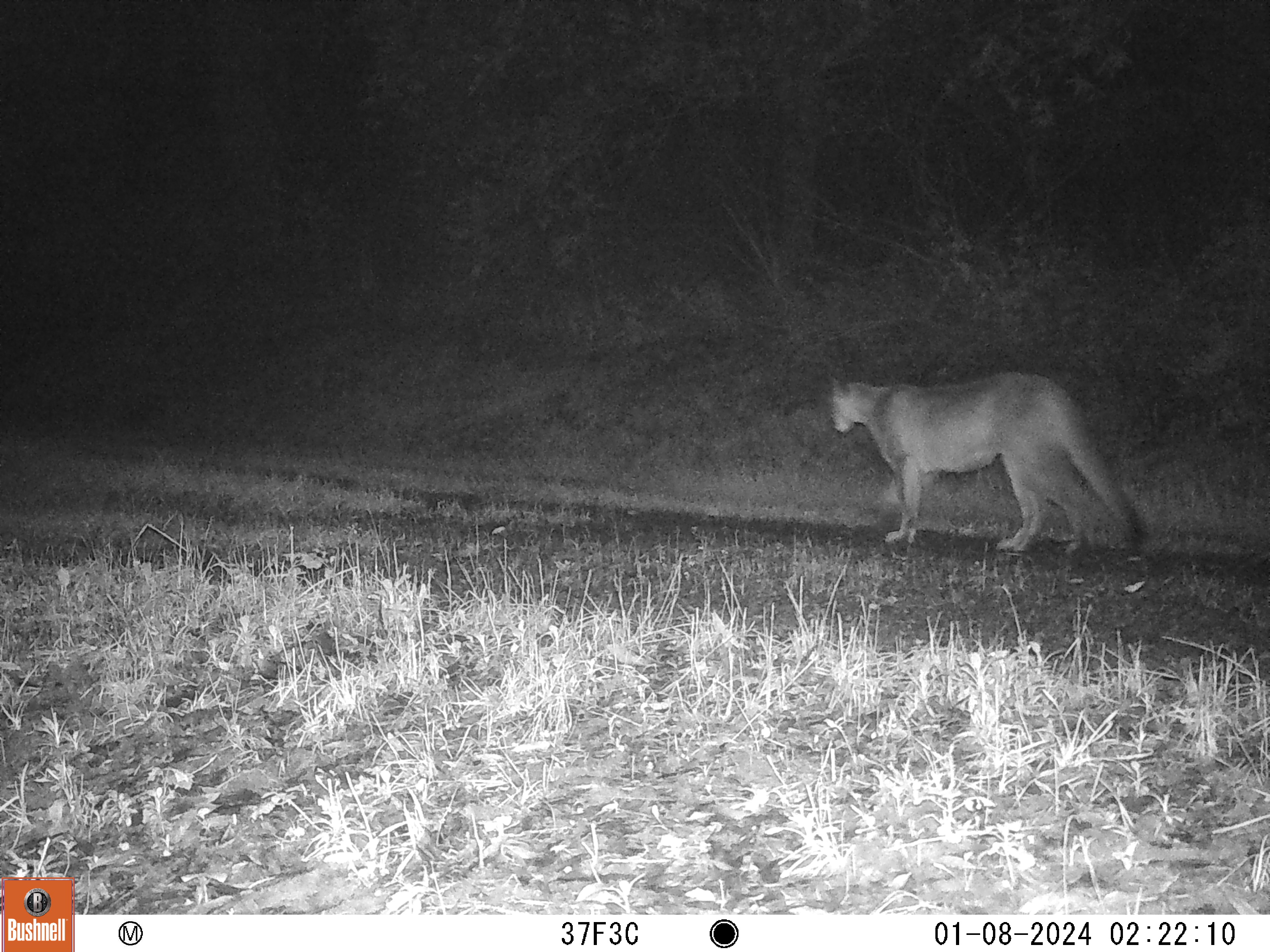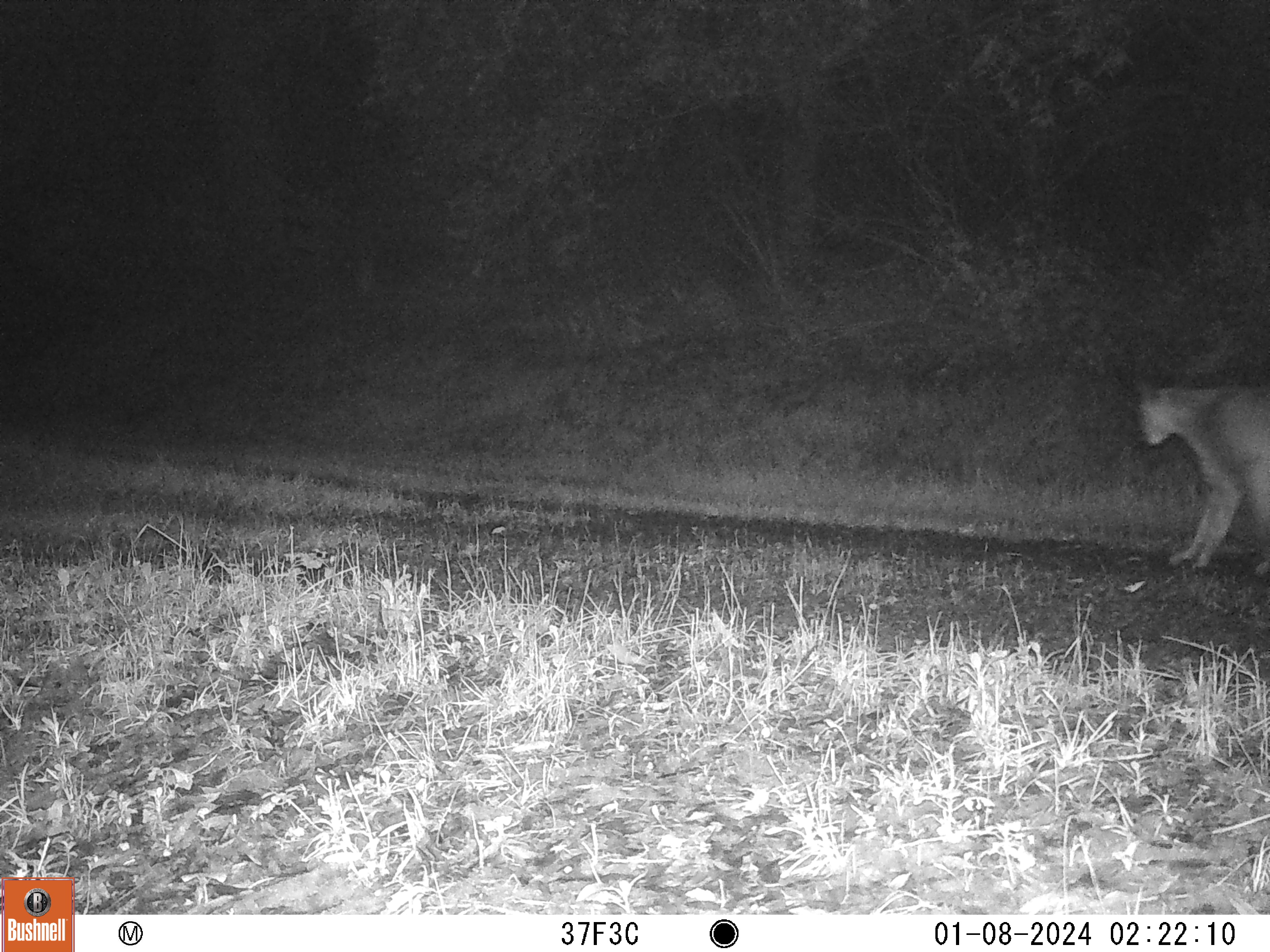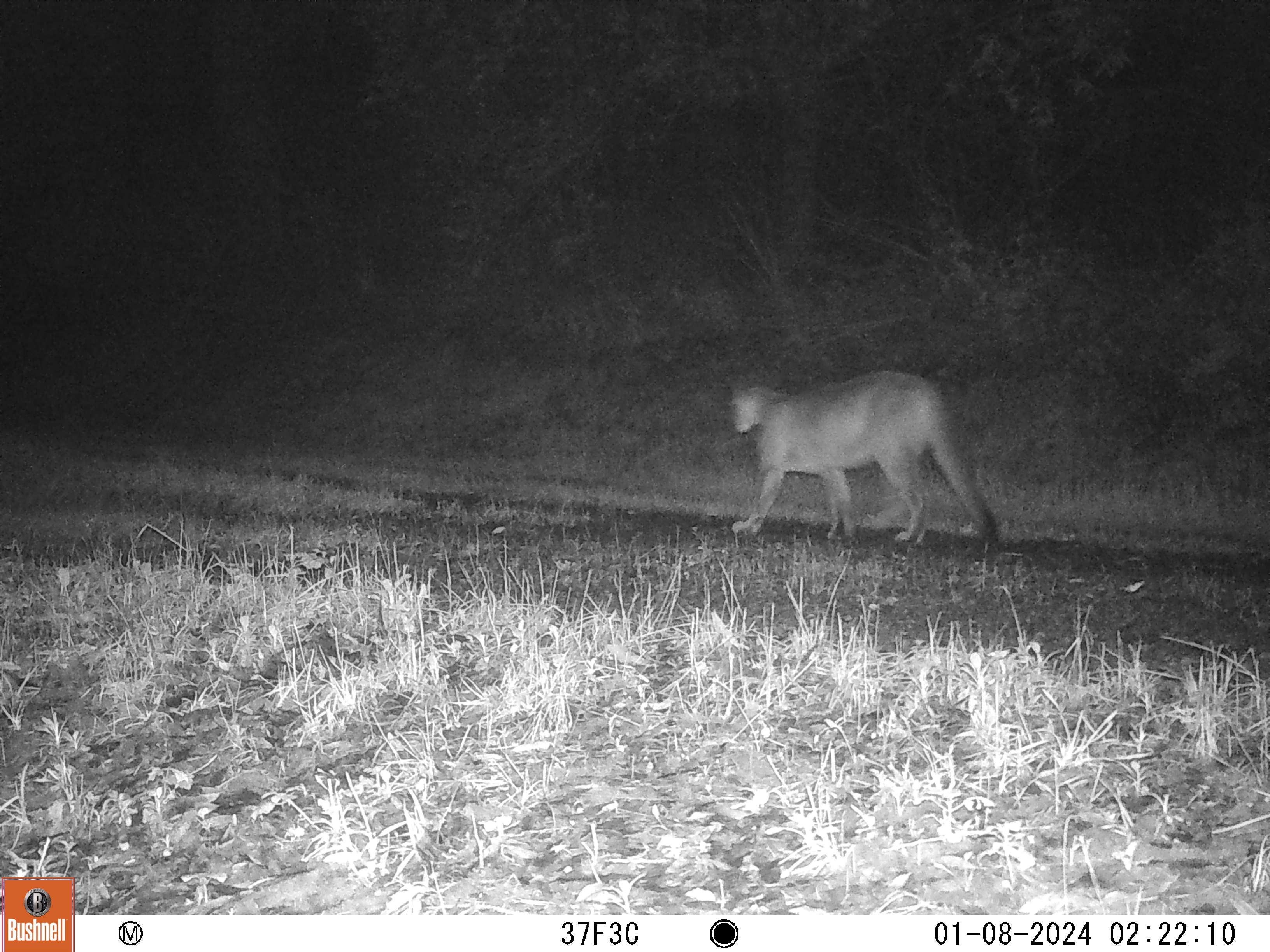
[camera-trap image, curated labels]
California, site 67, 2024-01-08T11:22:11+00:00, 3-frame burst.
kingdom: Animalia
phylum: Chordata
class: Mammalia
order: Carnivora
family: Felidae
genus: Puma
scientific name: Puma concolor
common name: puma